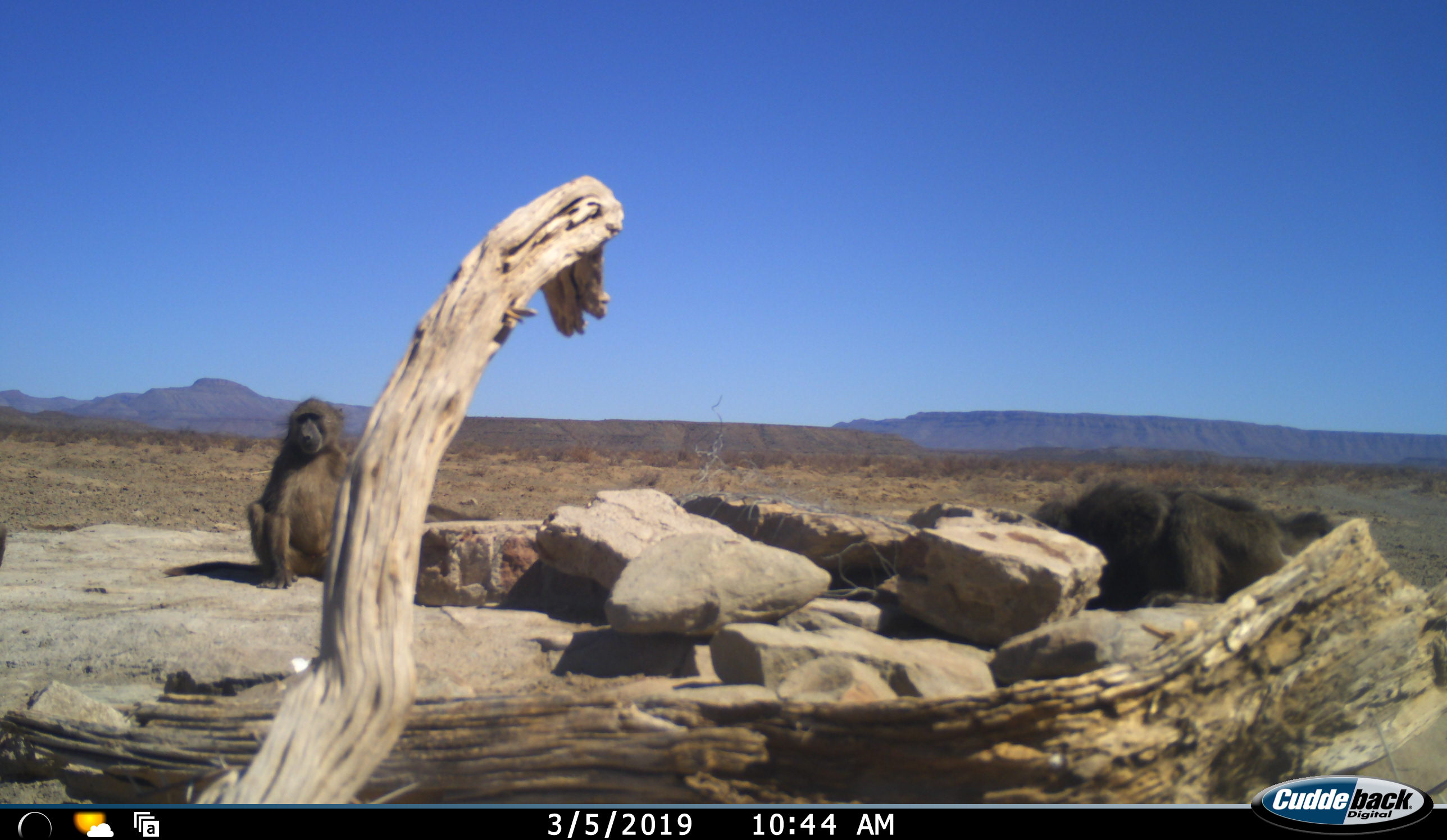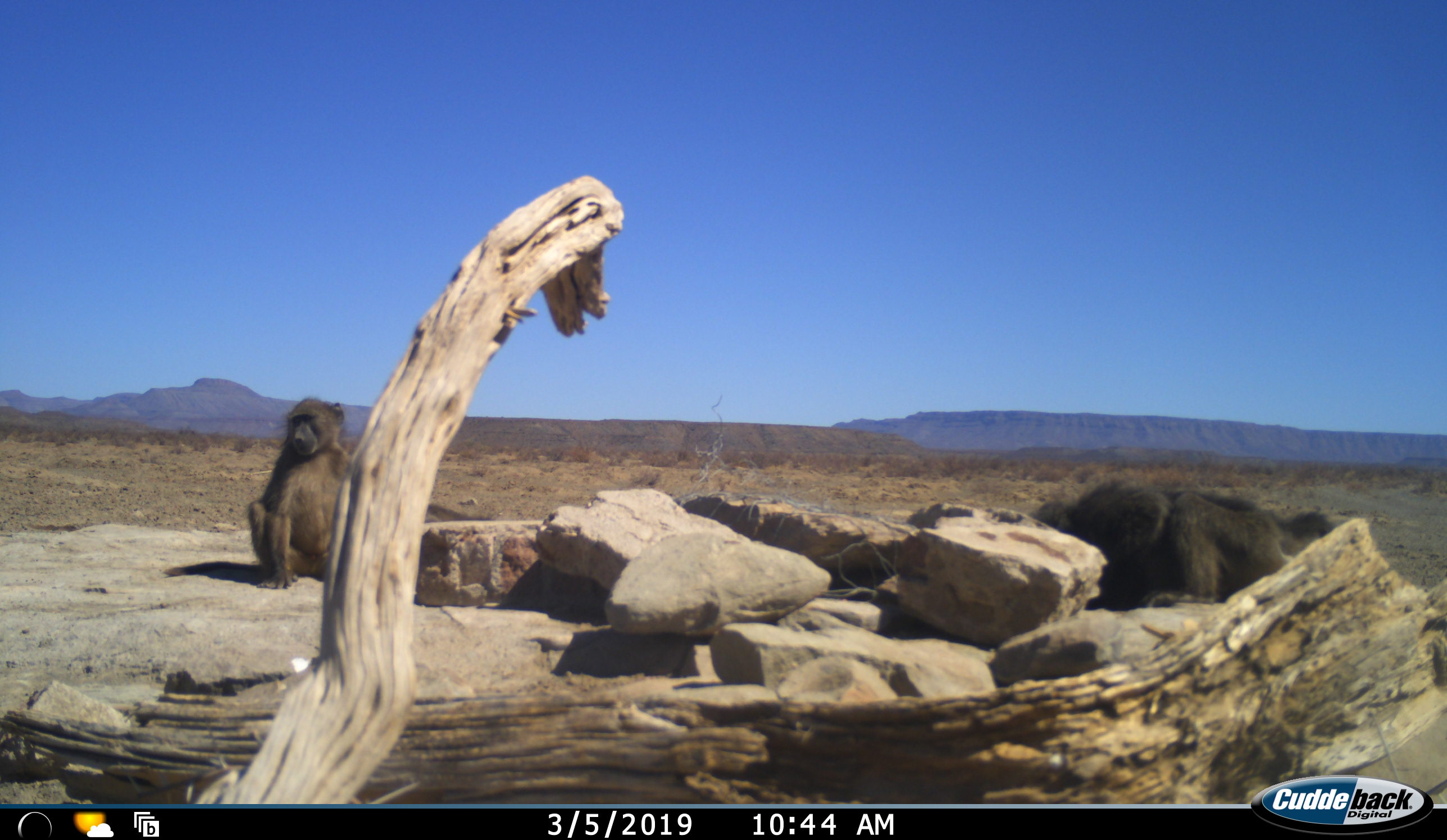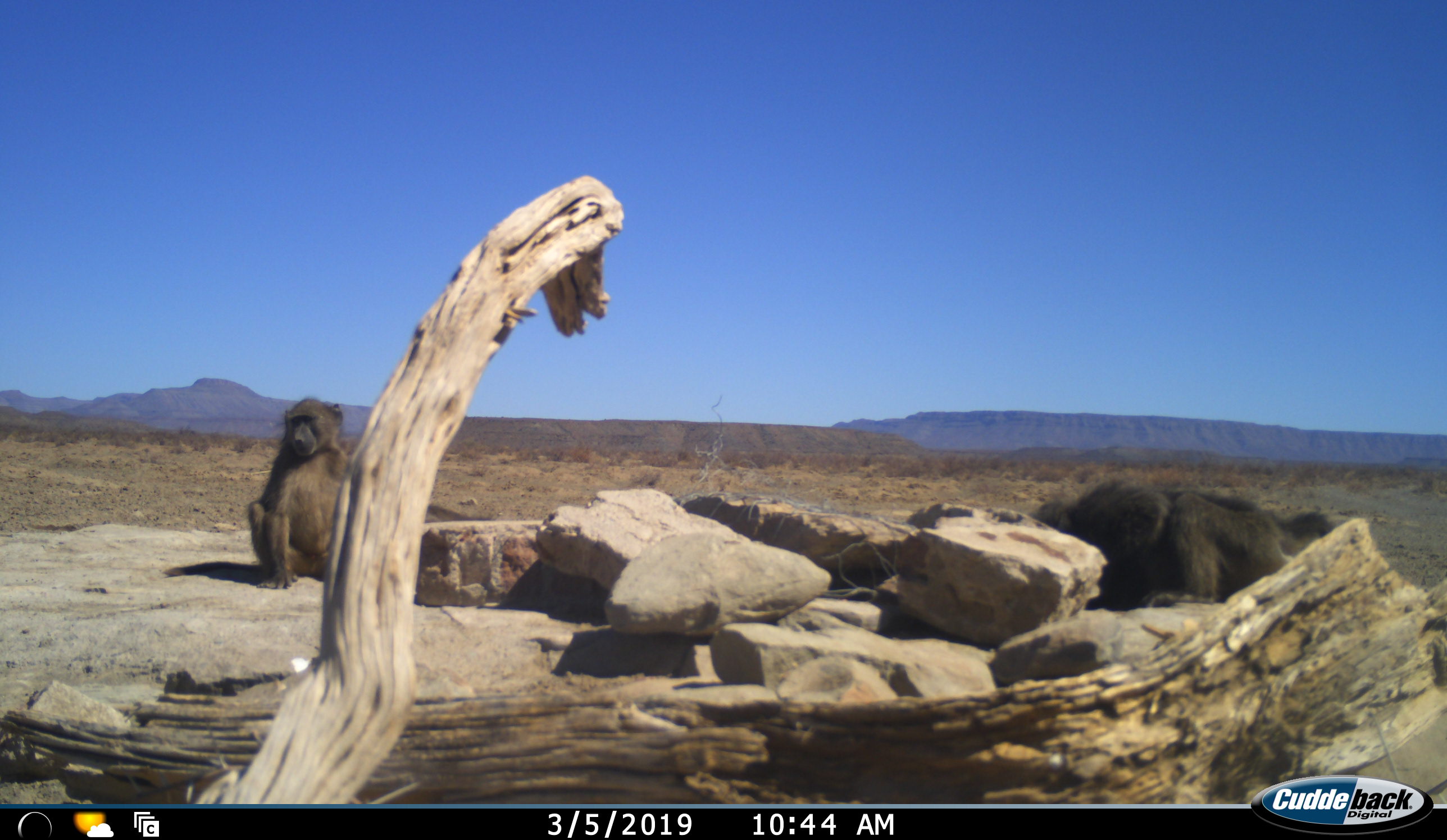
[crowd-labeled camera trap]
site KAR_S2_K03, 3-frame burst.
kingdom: Animalia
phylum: Chordata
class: Mammalia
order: Primates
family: Cercopithecidae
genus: Papio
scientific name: Papio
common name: baboon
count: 3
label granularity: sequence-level